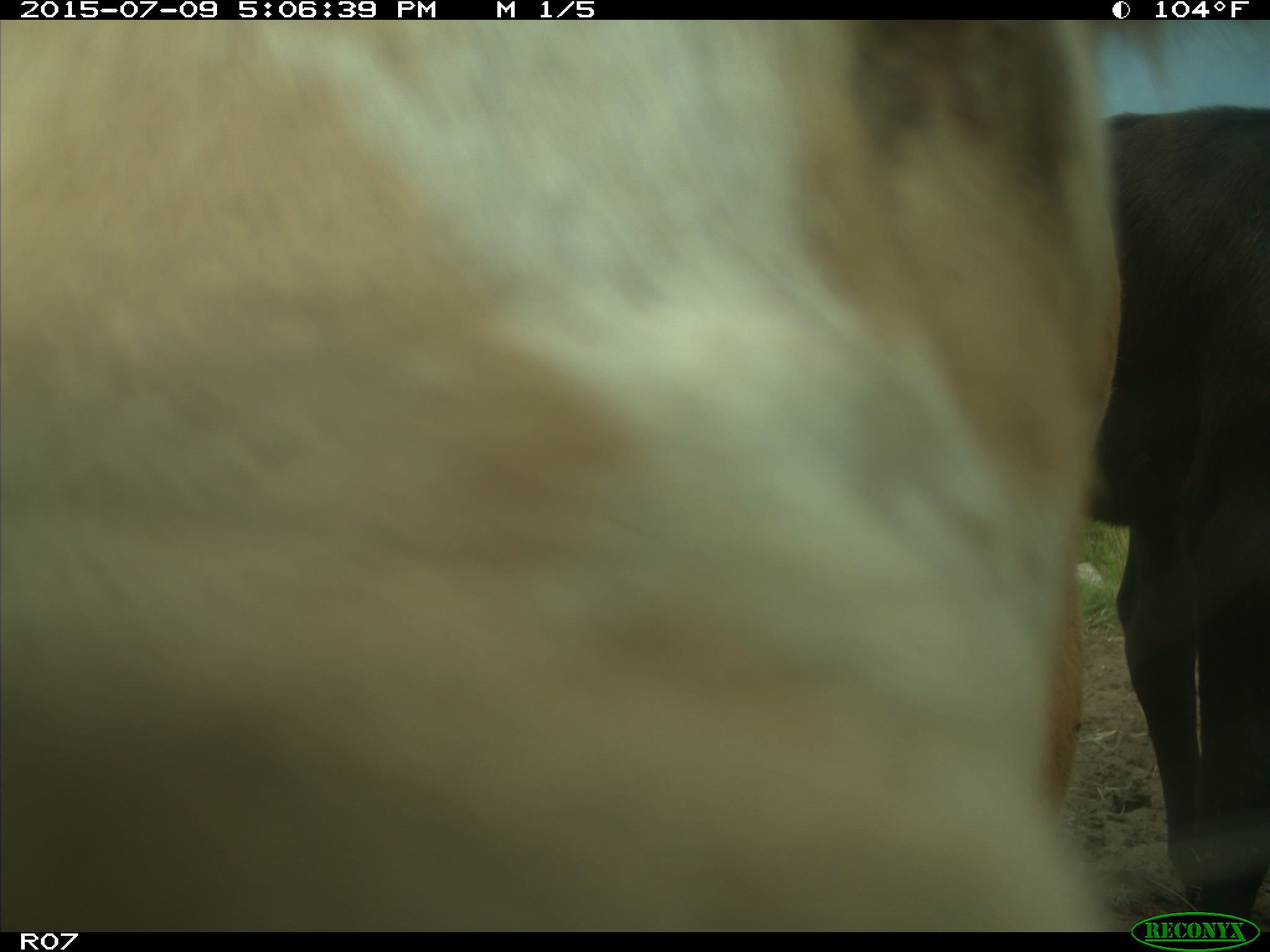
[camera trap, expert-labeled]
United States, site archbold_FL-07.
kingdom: Animalia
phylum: Chordata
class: Mammalia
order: Artiodactyla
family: Bovidae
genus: Bos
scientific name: Bos taurus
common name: domestic cow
Bos taurus (domestic cow).